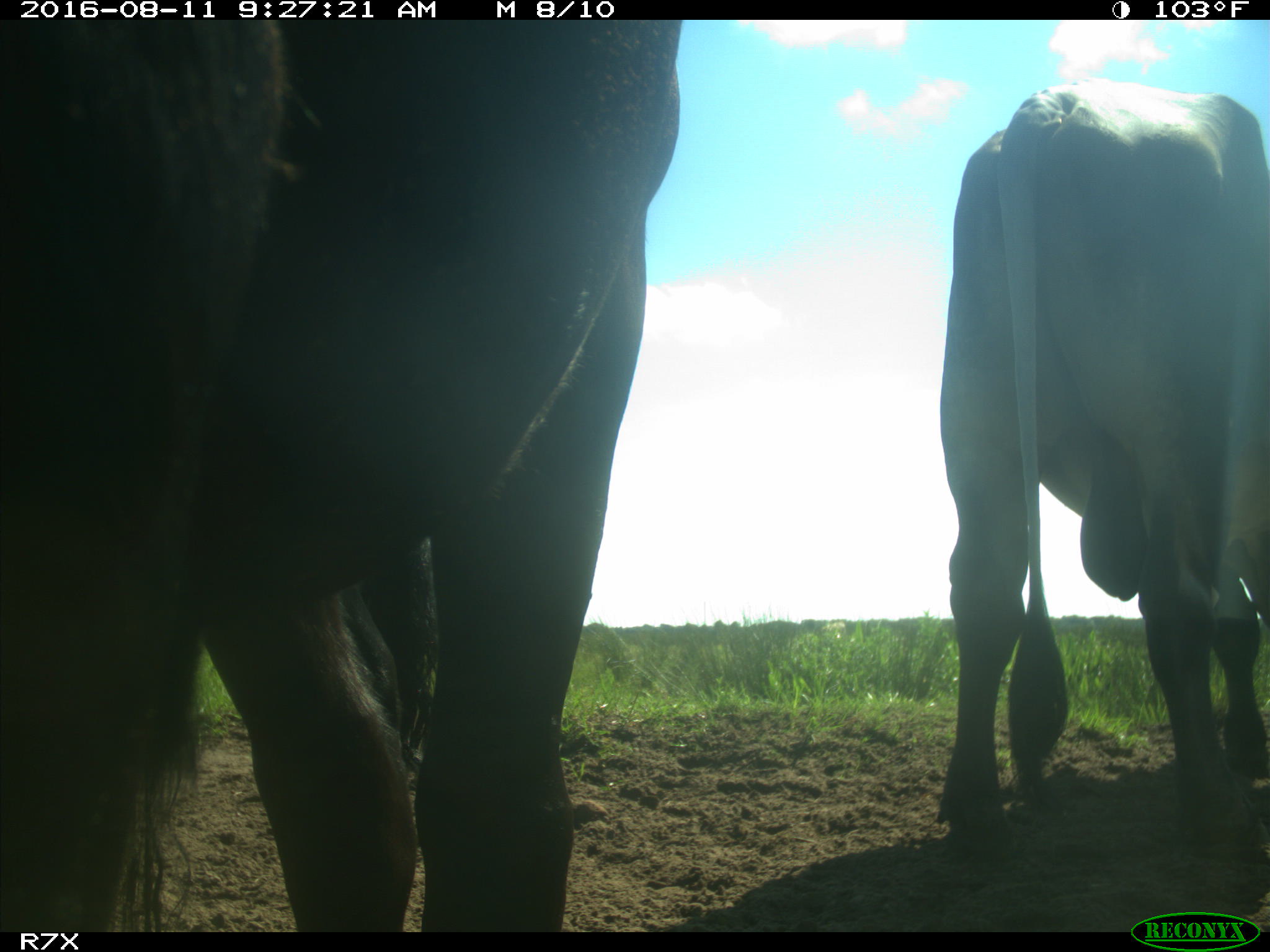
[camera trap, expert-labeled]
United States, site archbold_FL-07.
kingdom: Animalia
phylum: Chordata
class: Mammalia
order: Artiodactyla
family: Bovidae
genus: Bos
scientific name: Bos taurus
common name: domestic cow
Bos taurus (domestic cow).